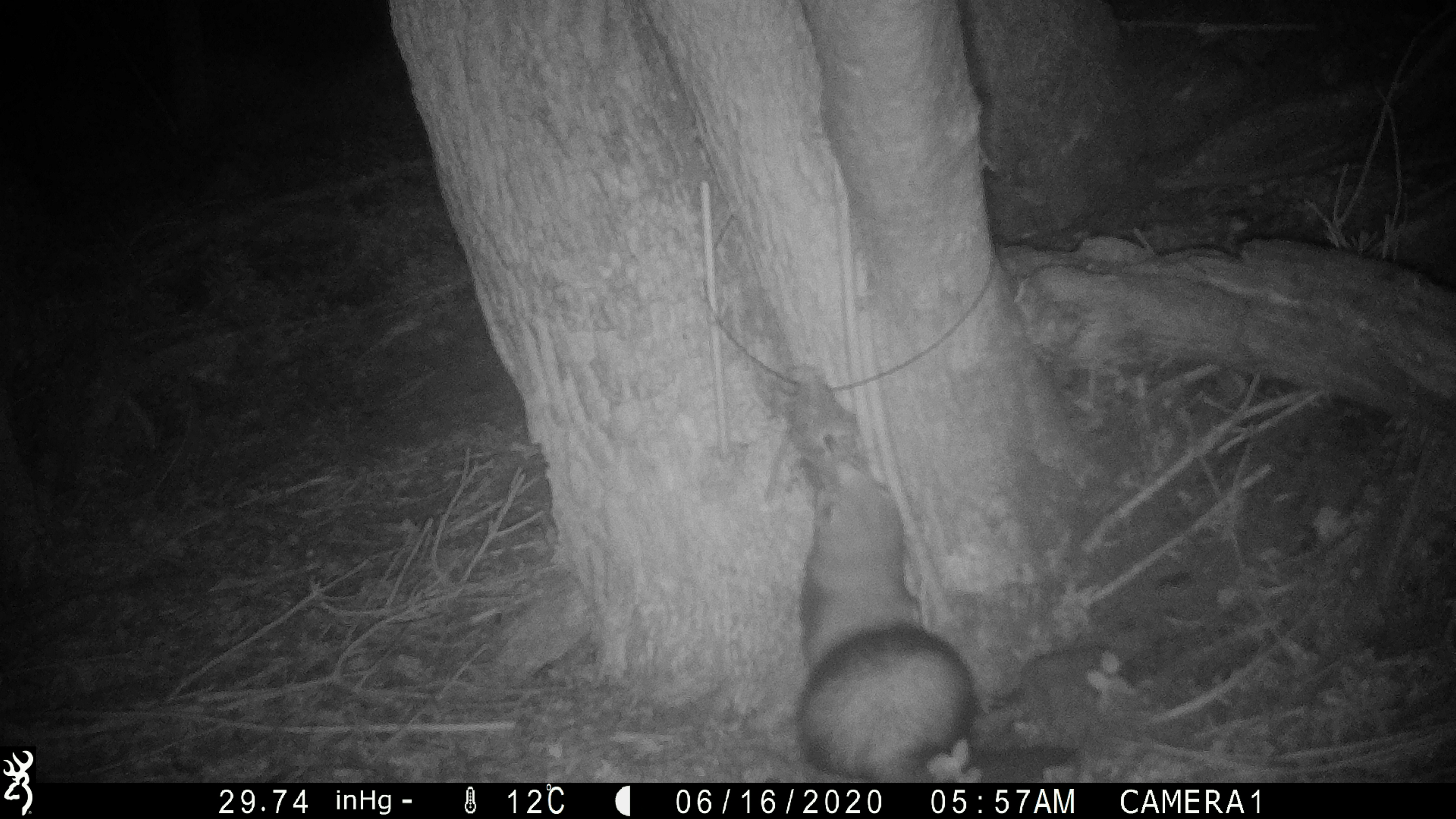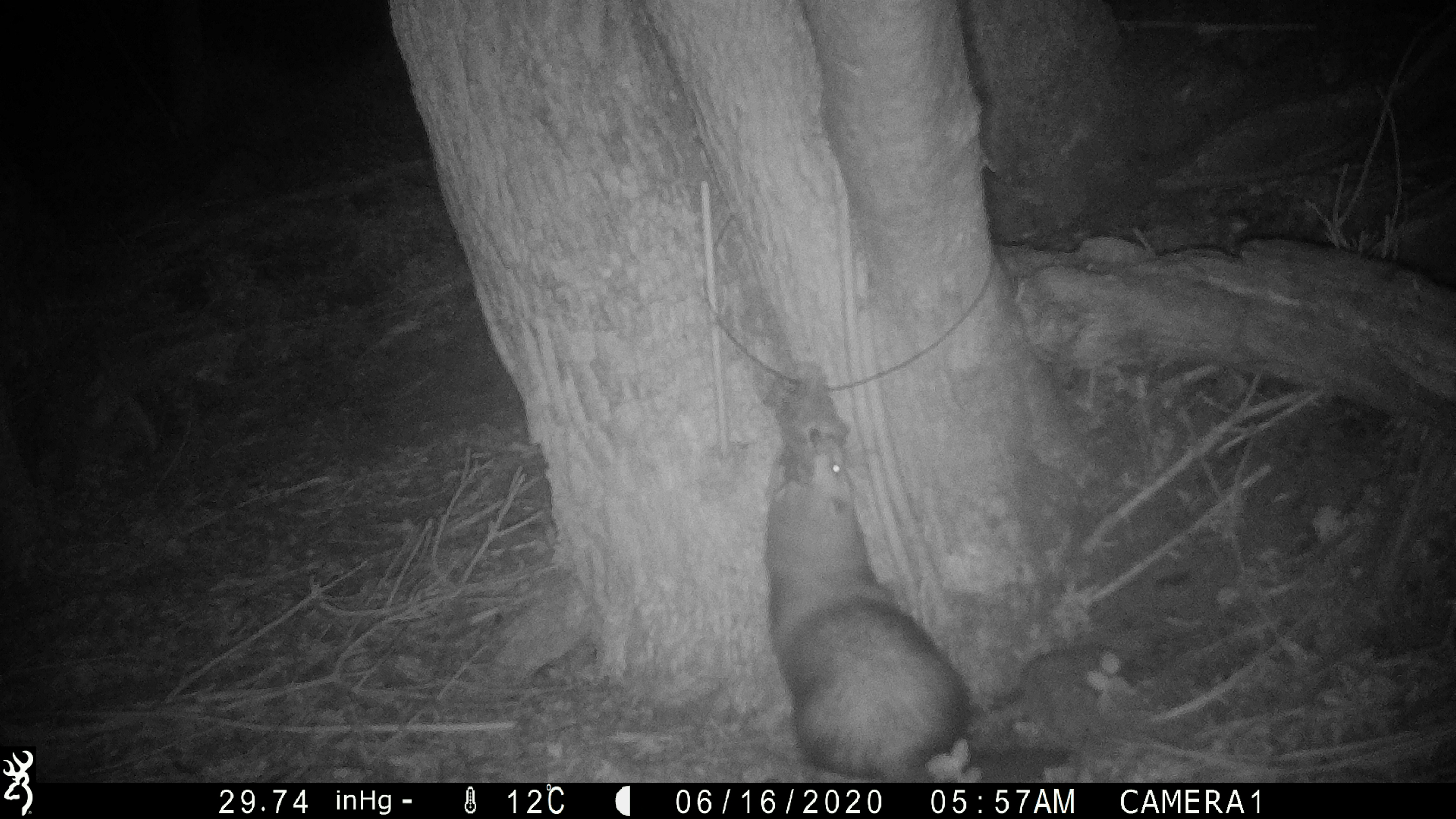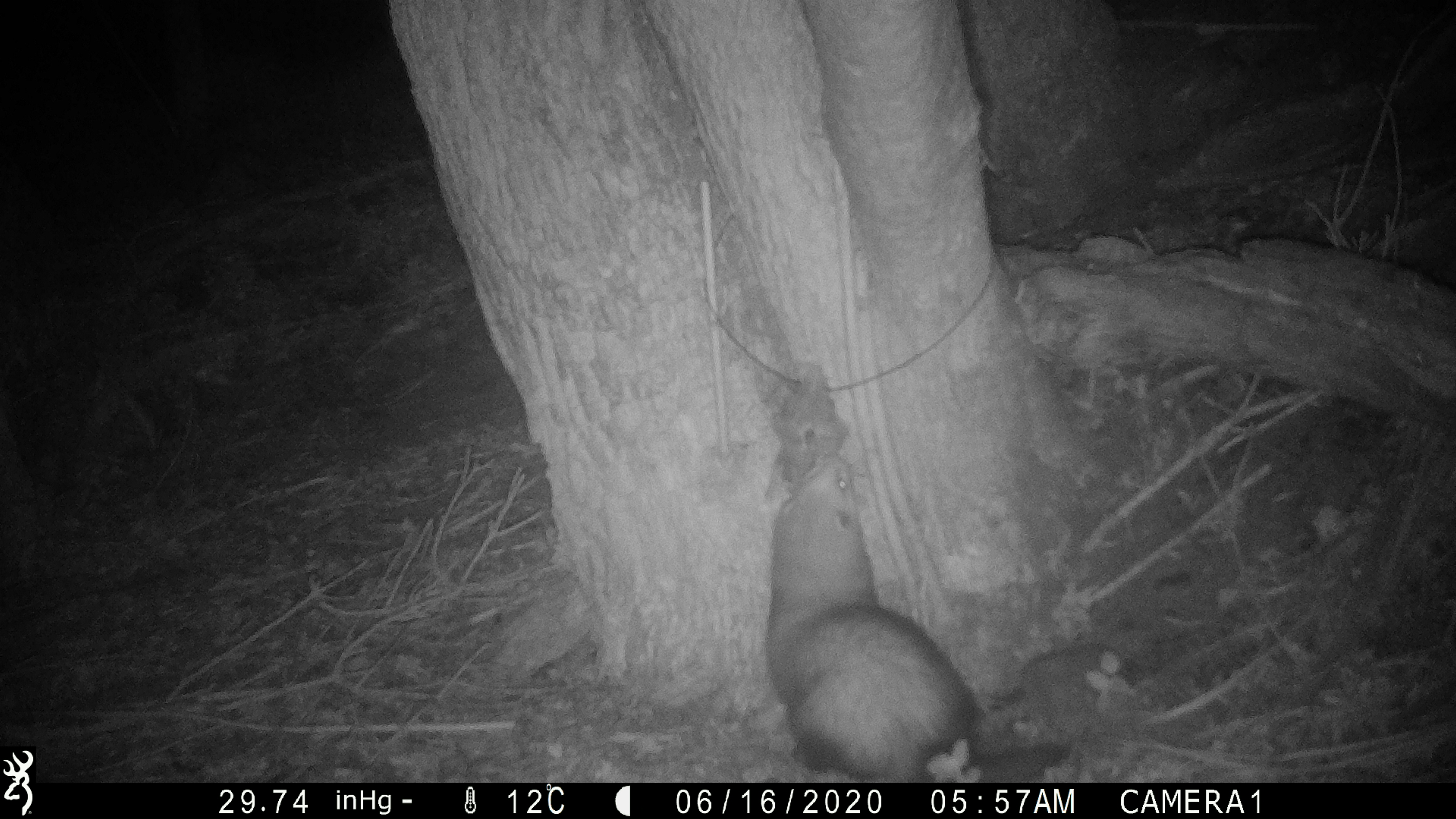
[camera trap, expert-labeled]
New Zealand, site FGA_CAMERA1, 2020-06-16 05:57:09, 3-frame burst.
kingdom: Animalia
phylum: Chordata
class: Mammalia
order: Carnivora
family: Mustelidae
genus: Mustela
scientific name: Mustela furo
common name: ferret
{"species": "ferret (Mustela furo)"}